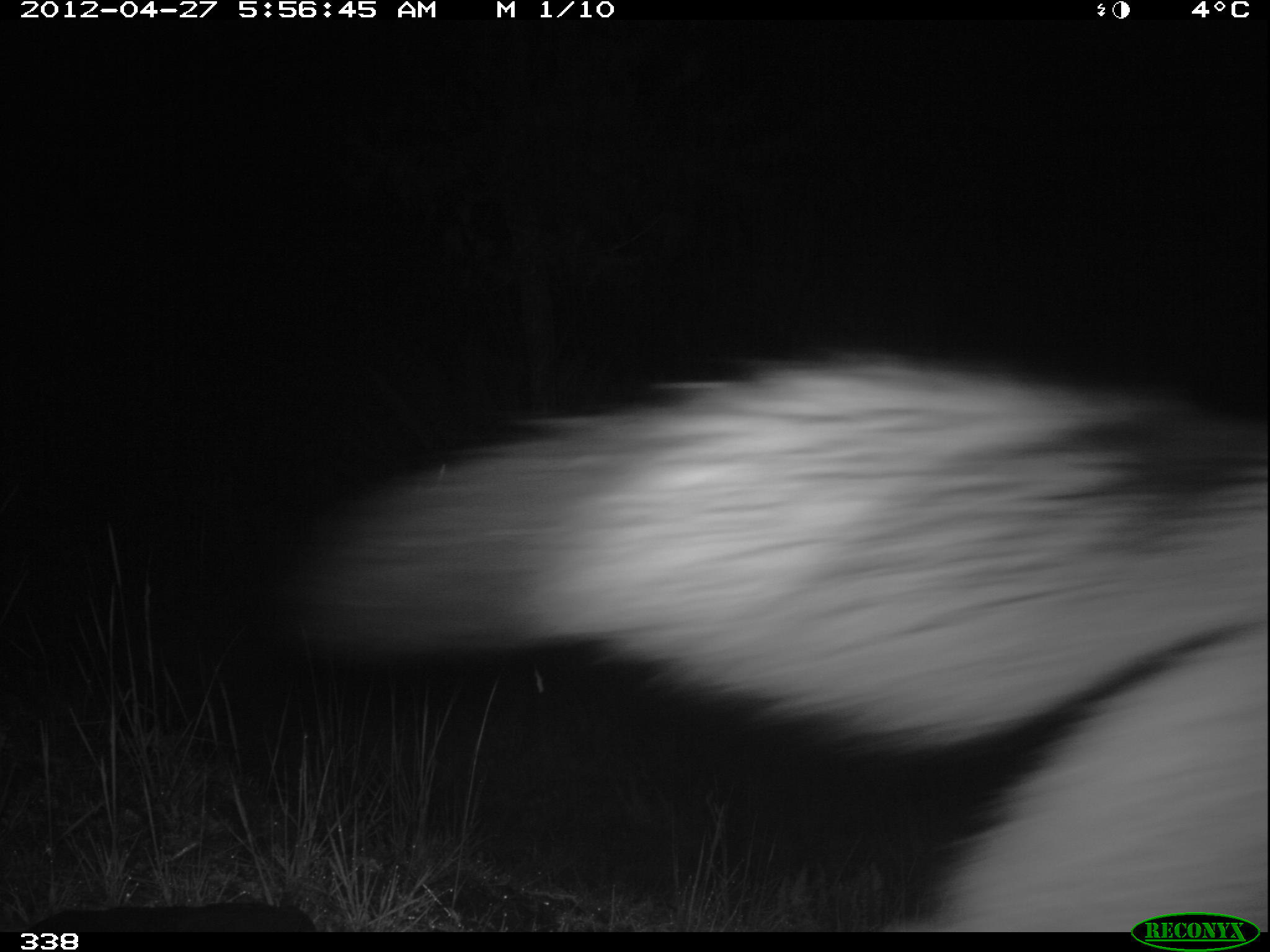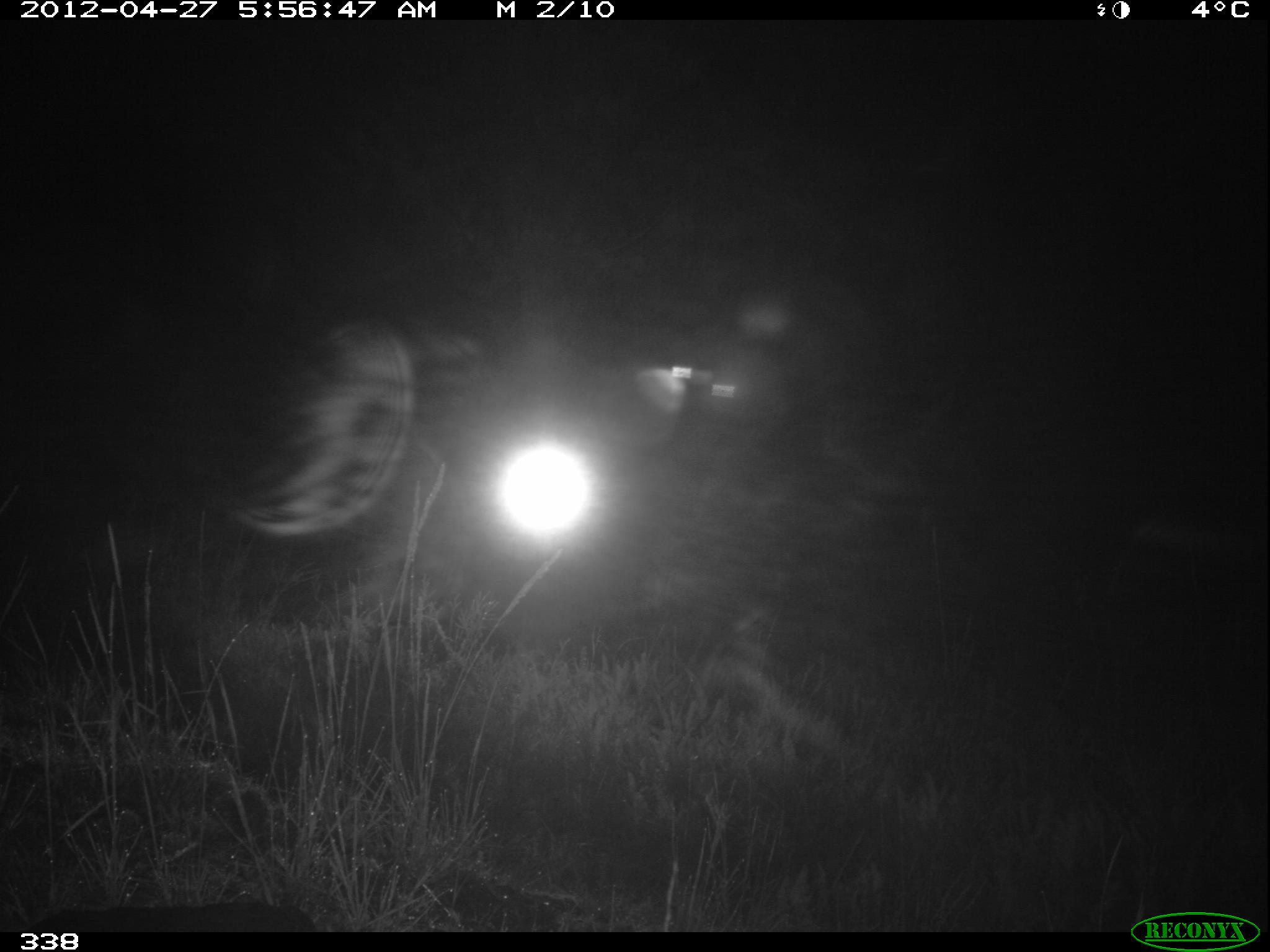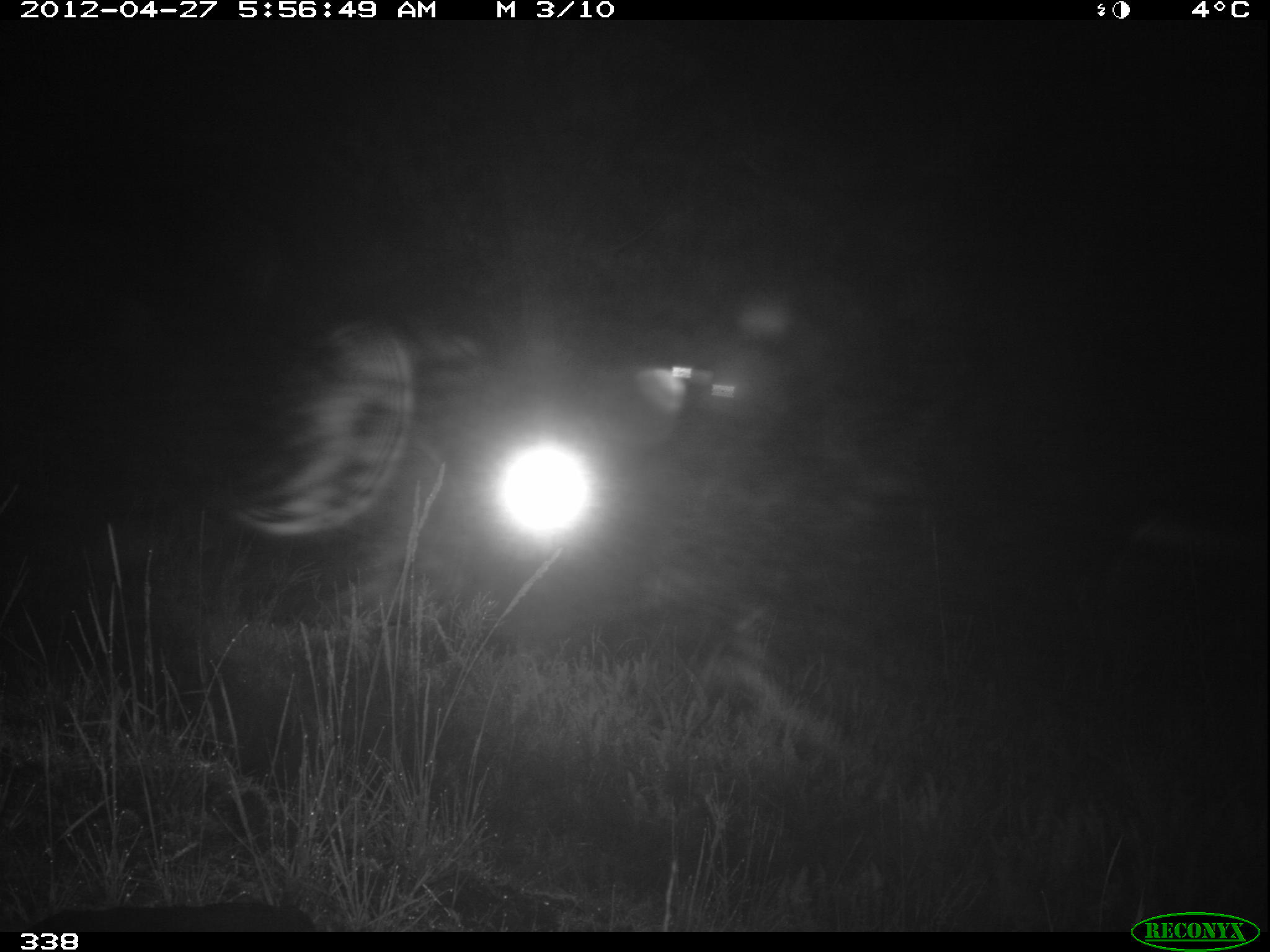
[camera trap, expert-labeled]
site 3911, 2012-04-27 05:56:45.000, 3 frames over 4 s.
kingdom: Animalia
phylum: Chordata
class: Mammalia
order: Carnivora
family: Canidae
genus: Lycalopex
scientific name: Lycalopex culpaeus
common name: culpeo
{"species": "Lycalopex culpaeus (culpeo)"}